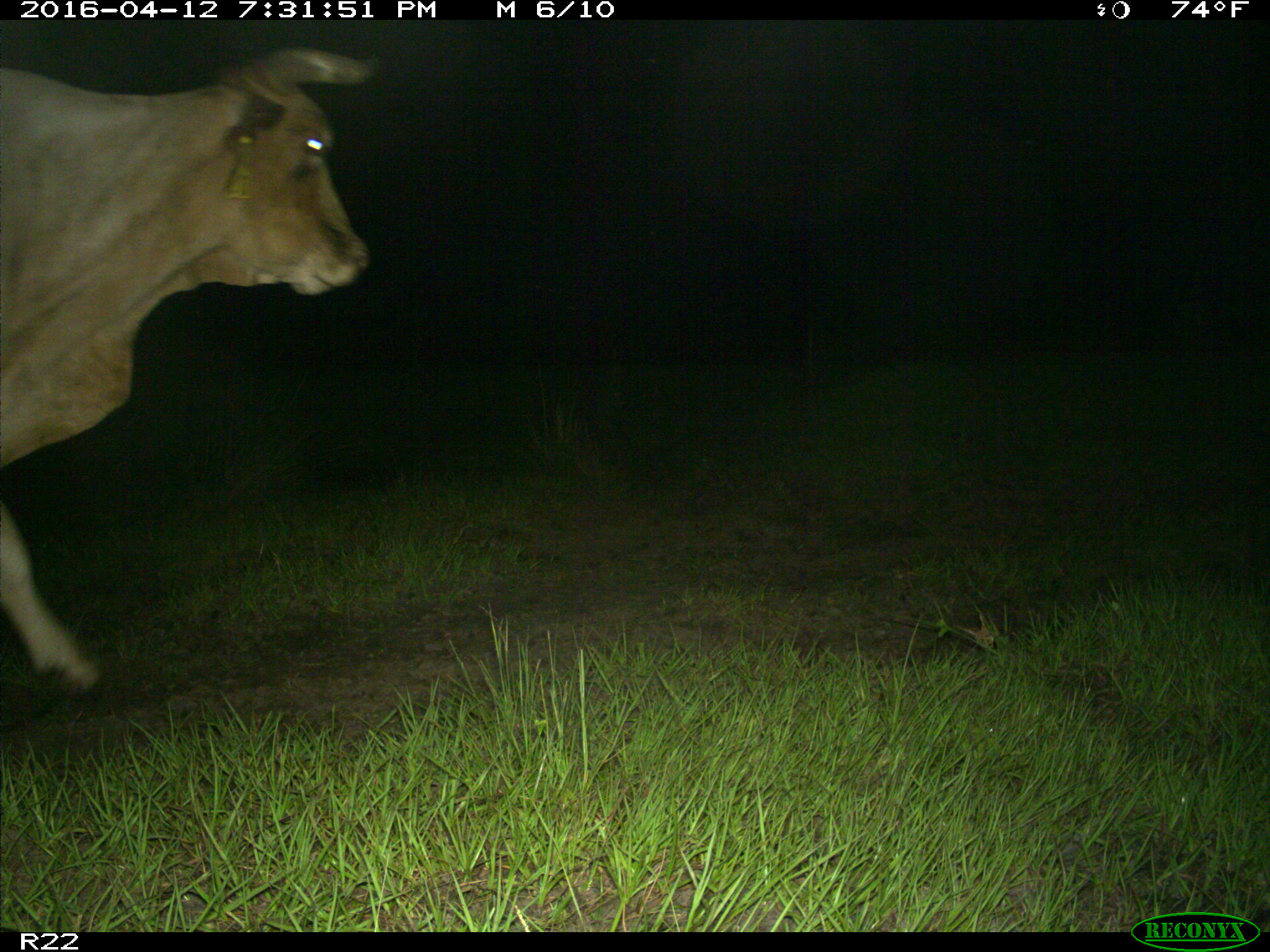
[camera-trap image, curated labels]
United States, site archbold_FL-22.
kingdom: Animalia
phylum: Chordata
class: Mammalia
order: Artiodactyla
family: Bovidae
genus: Bos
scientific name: Bos taurus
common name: domestic cow